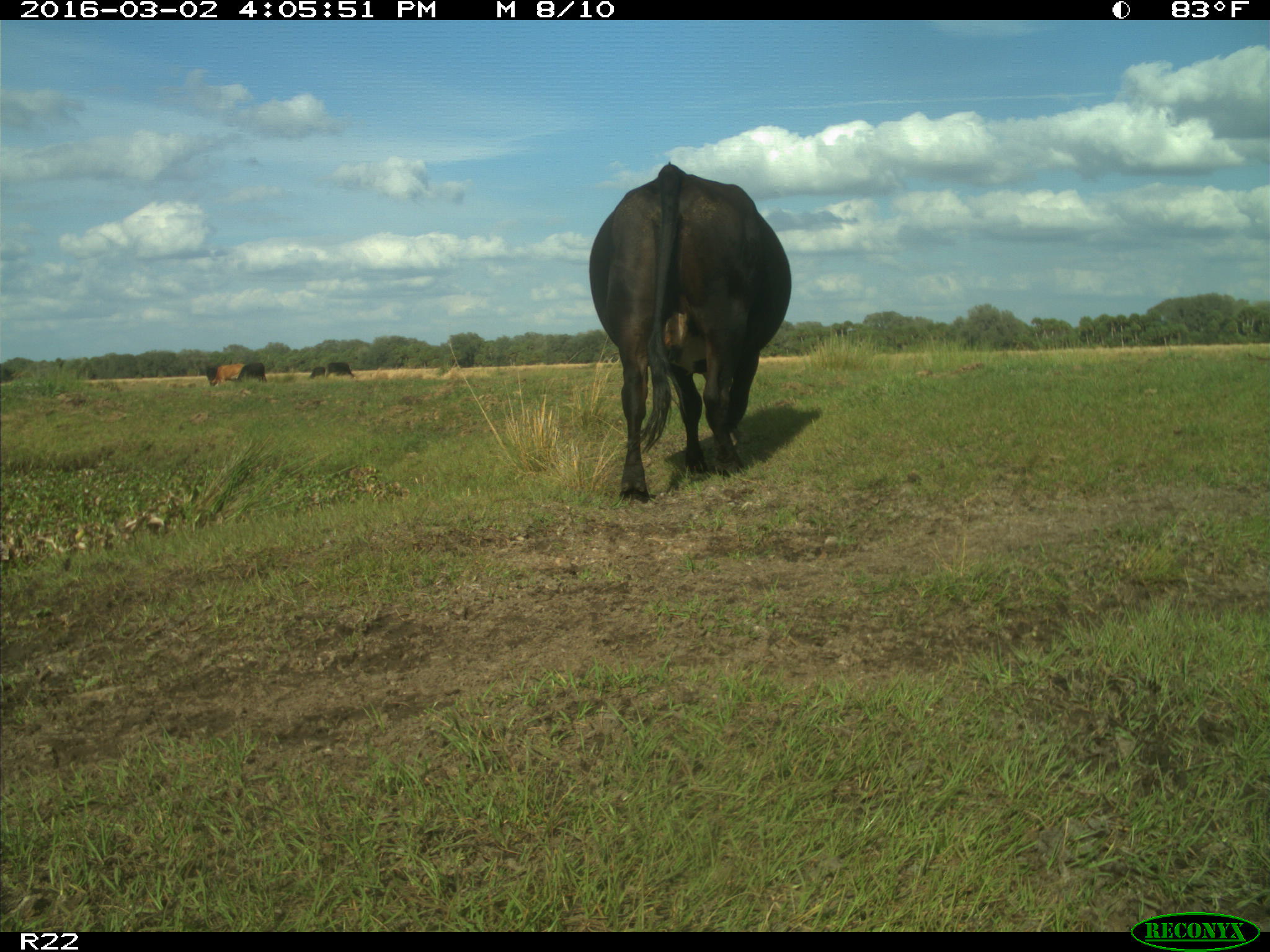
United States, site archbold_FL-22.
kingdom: Animalia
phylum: Chordata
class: Mammalia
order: Artiodactyla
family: Bovidae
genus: Bos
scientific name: Bos taurus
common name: domestic cow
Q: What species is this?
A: Bos taurus (domestic cow).